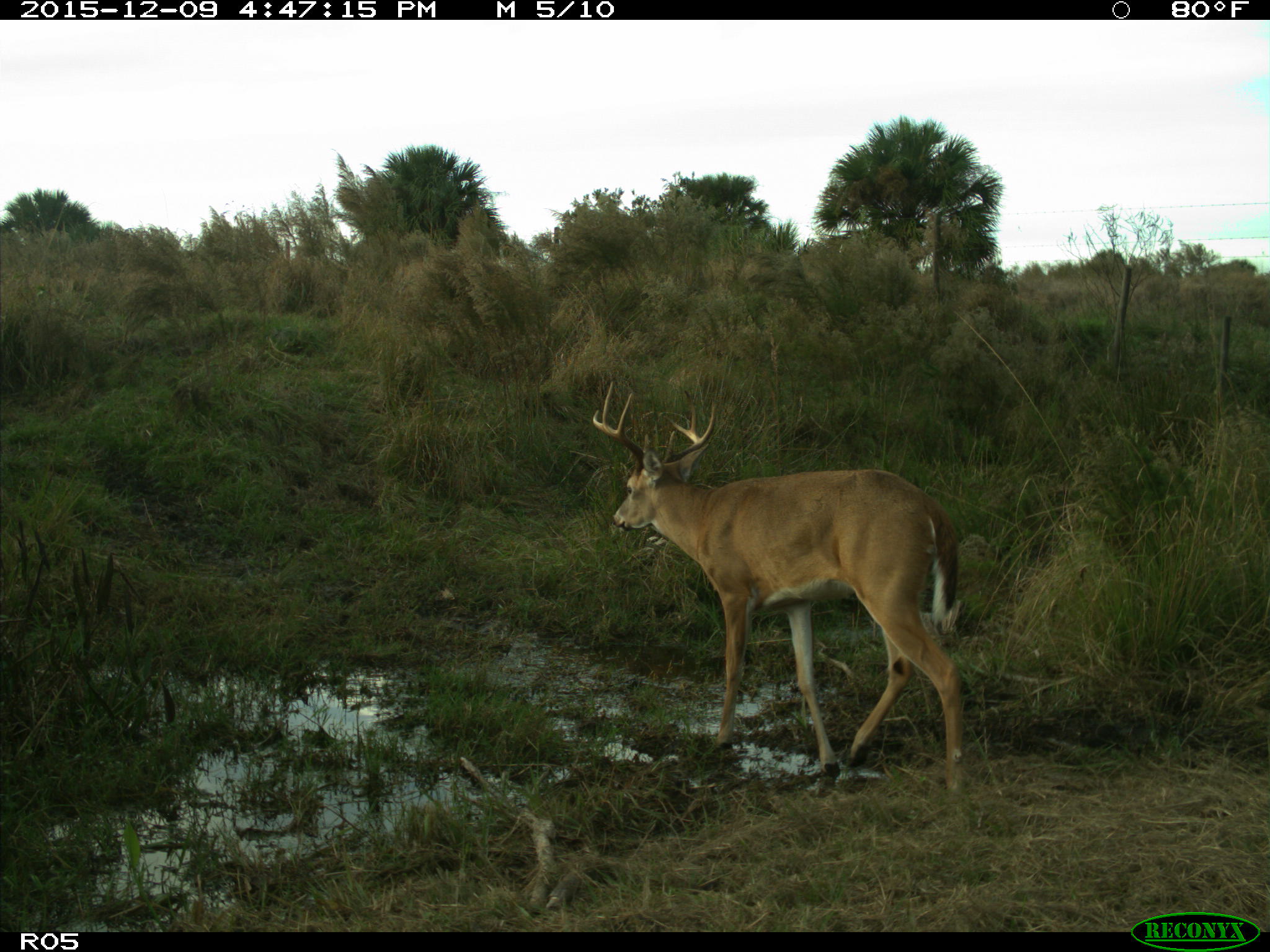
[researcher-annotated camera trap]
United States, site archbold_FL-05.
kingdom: Animalia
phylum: Chordata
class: Mammalia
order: Artiodactyla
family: Cervidae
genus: Odocoileus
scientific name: Odocoileus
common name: deer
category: unidentified deer